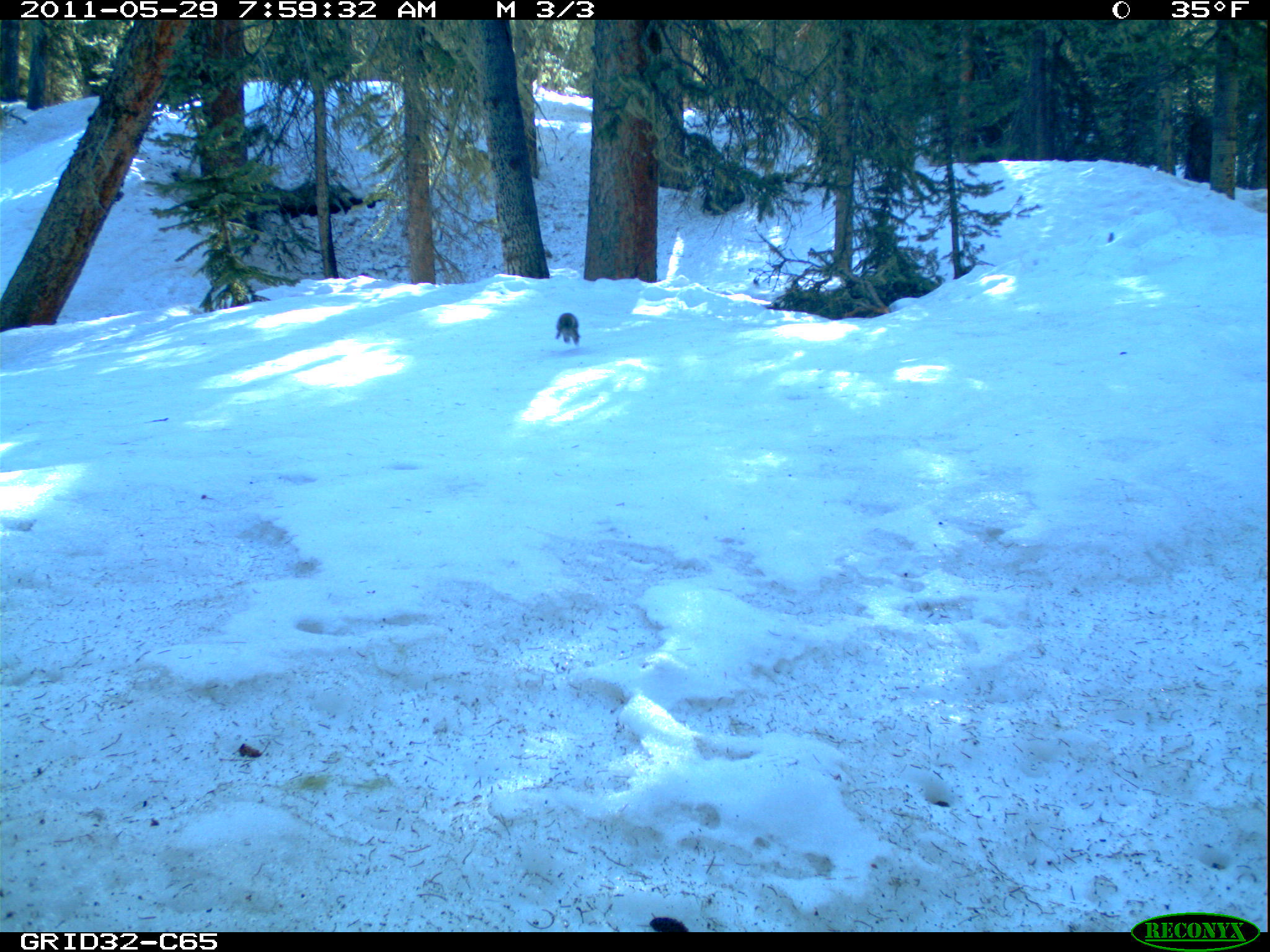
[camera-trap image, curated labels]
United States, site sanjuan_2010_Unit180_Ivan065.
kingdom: Animalia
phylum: Chordata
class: Mammalia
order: Rodentia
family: Sciuridae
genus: Tamiasciurus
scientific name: Tamiasciurus hudsonicus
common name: american red squirrel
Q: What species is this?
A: Tamiasciurus hudsonicus (american red squirrel).